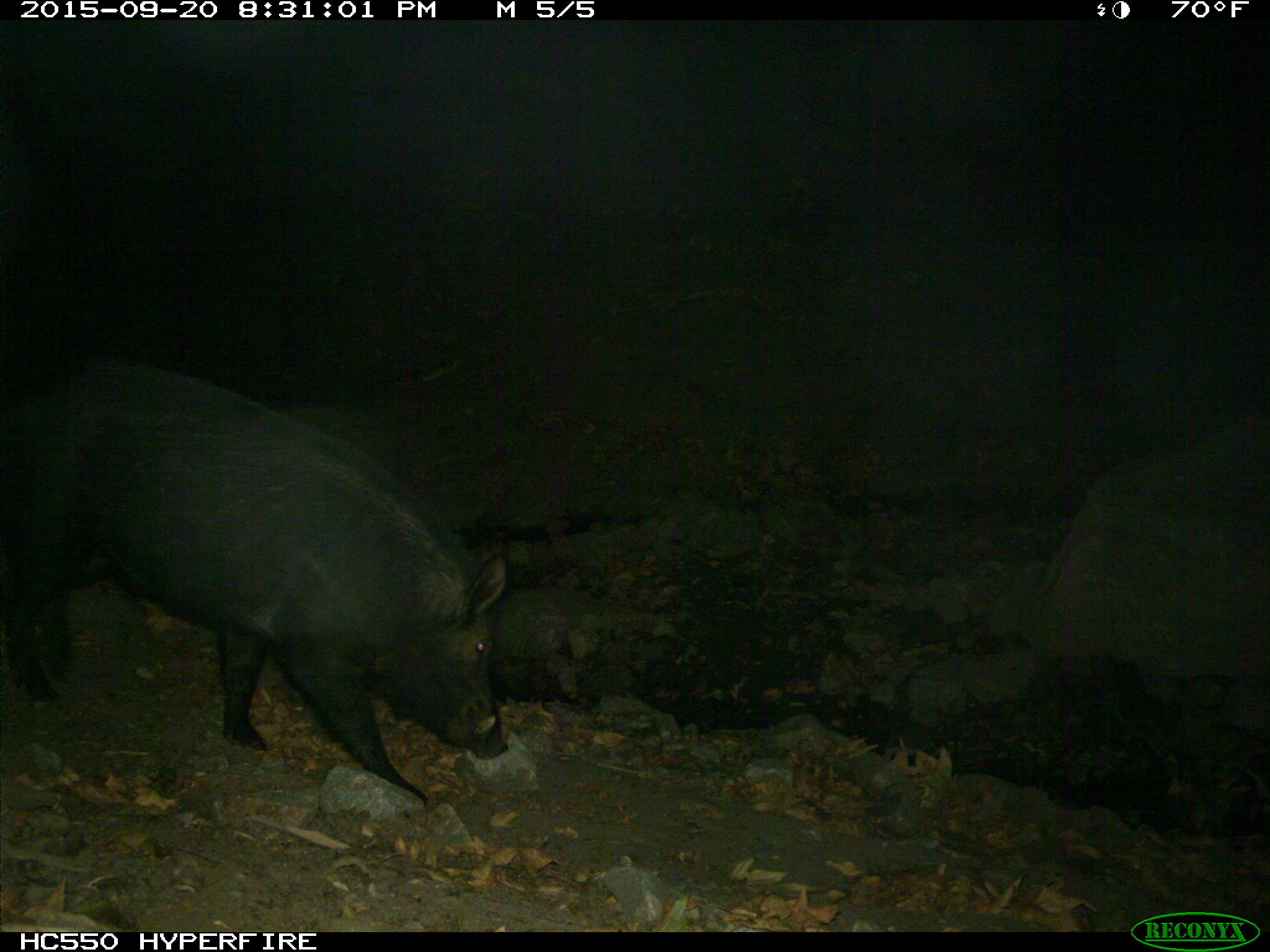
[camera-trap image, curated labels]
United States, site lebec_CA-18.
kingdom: Animalia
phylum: Chordata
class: Mammalia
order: Artiodactyla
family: Suidae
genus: Sus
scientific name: Sus scrofa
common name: wild boar